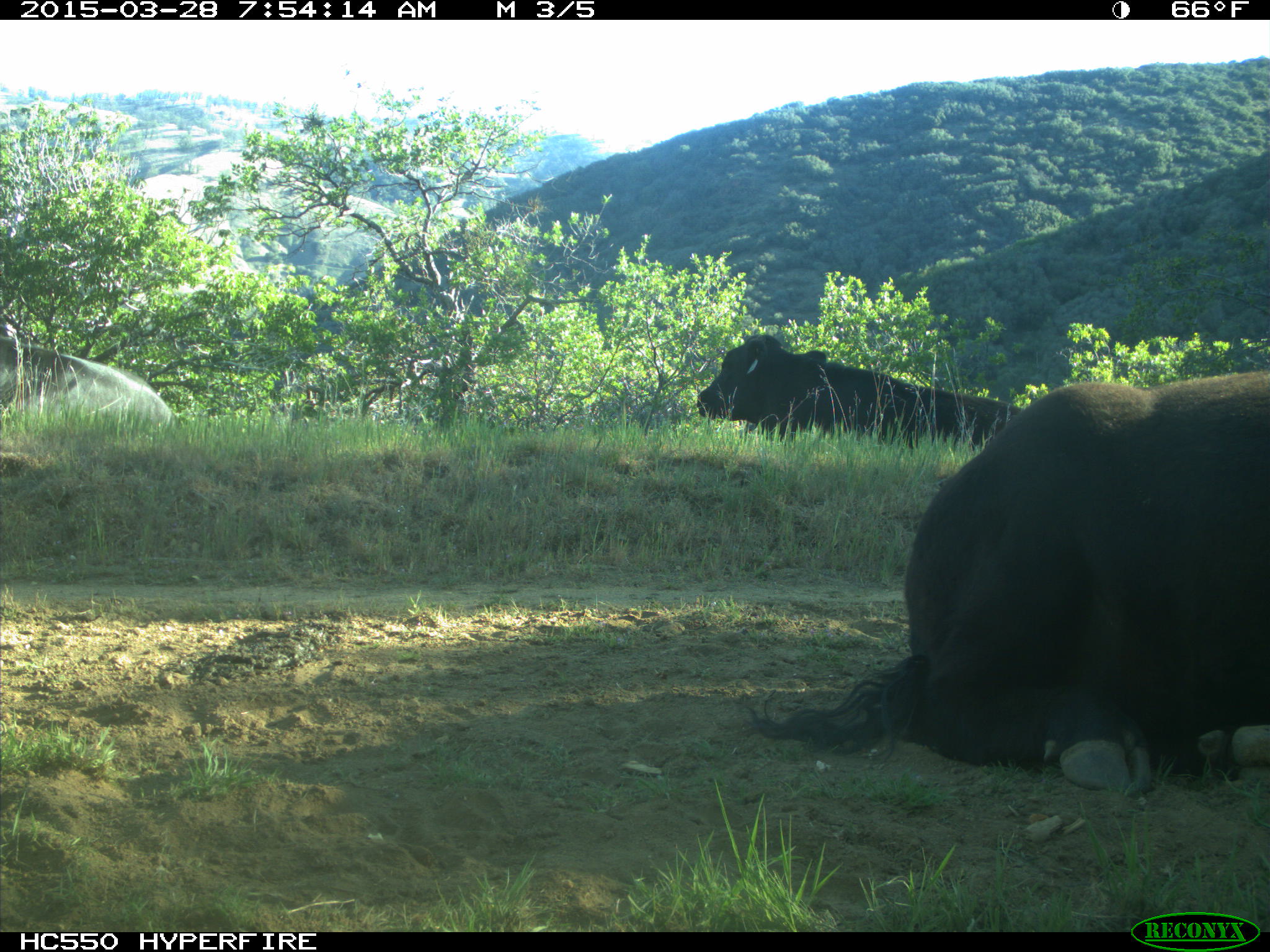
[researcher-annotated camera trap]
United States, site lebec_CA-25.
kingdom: Animalia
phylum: Chordata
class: Mammalia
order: Artiodactyla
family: Bovidae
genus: Bos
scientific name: Bos taurus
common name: domestic cow